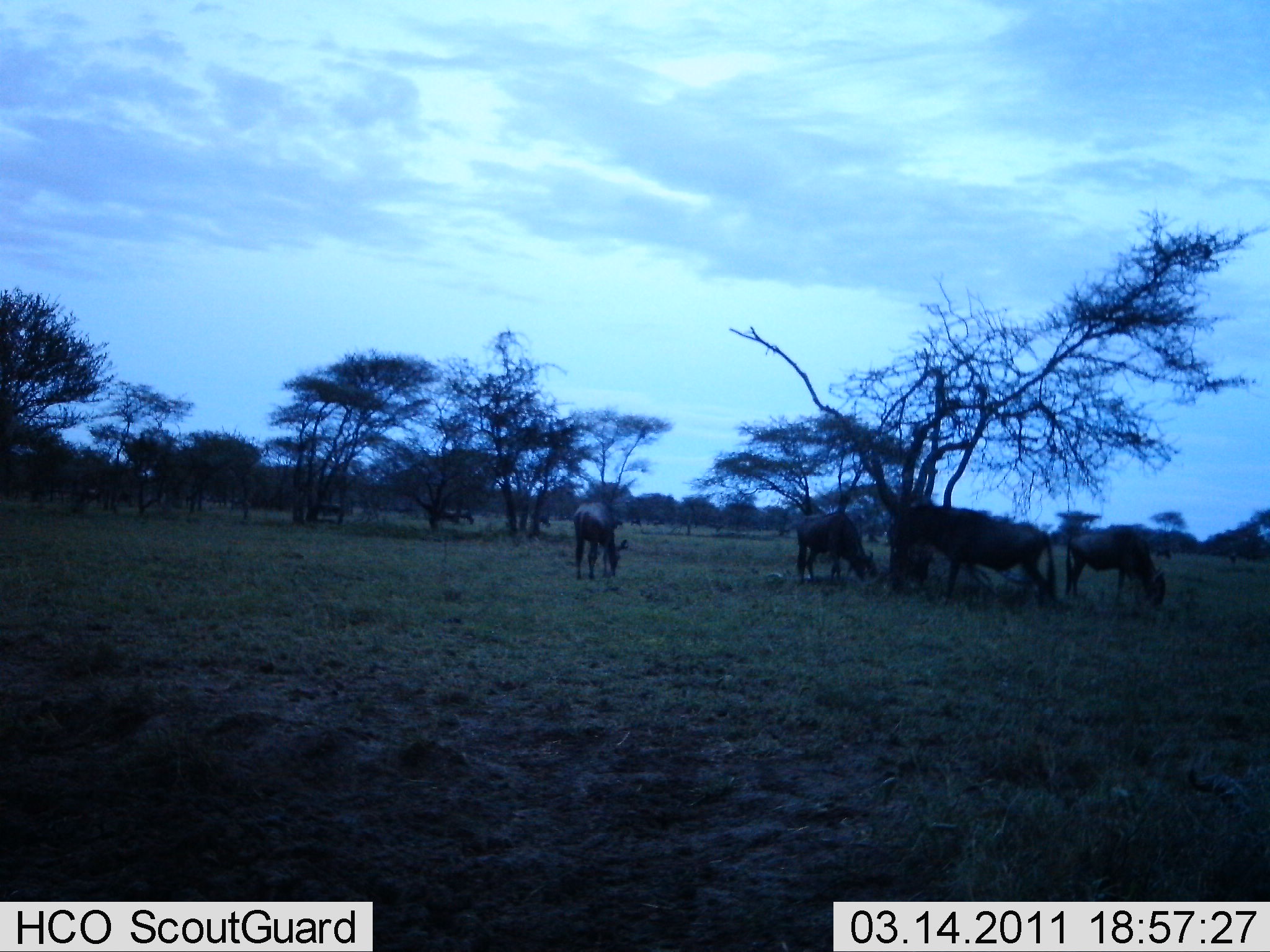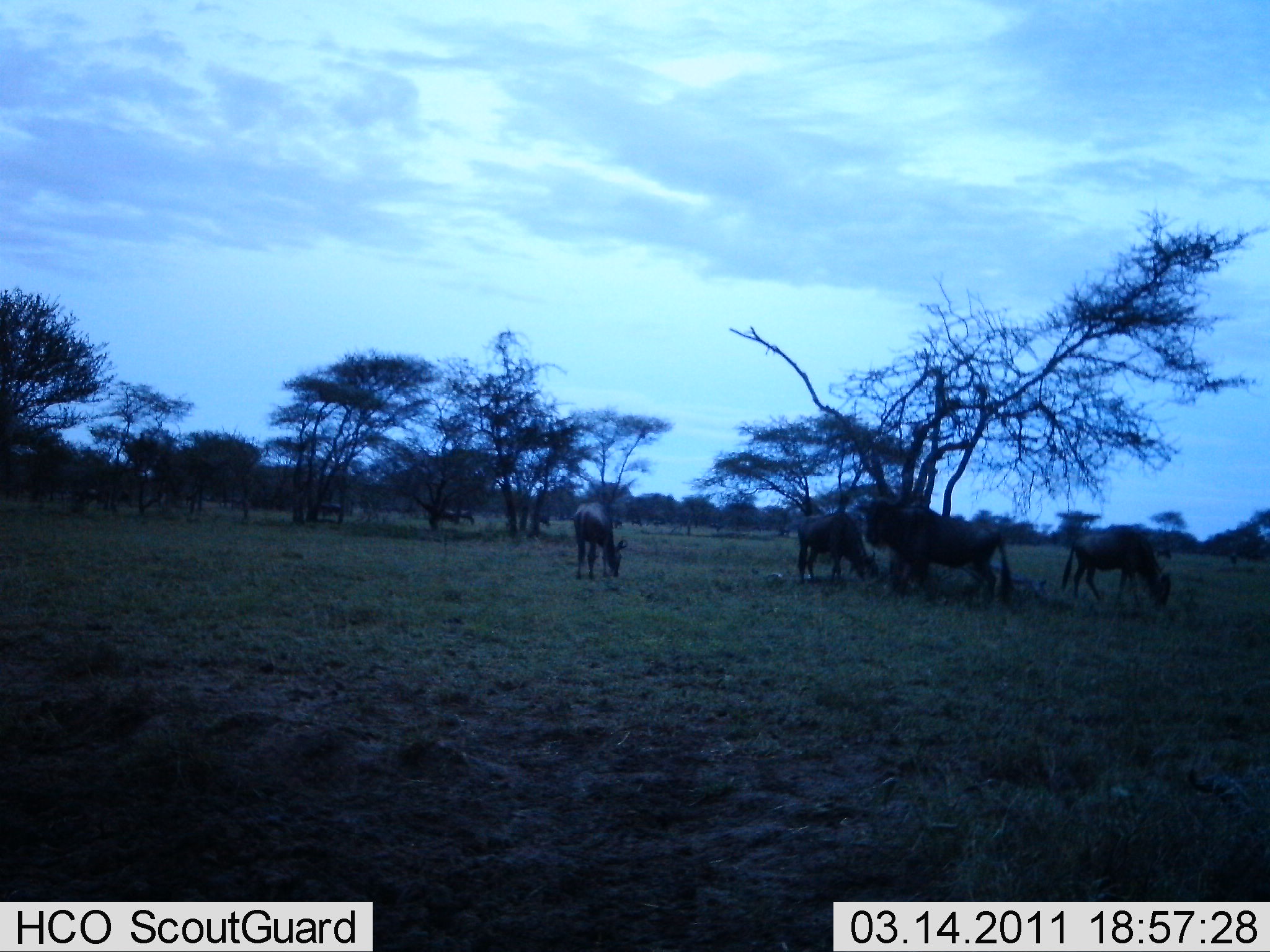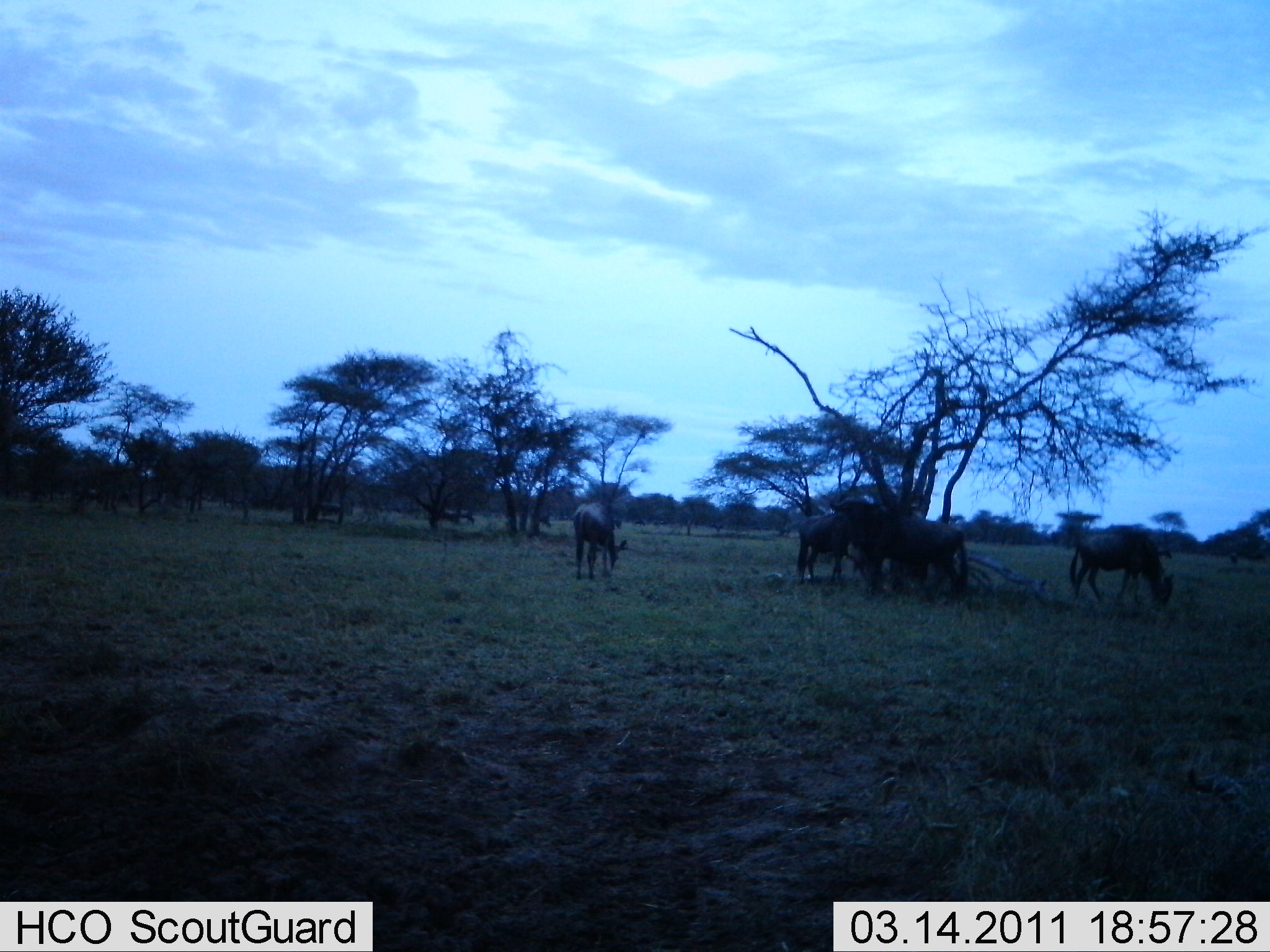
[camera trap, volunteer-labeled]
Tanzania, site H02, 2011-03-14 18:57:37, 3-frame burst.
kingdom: Animalia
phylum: Chordata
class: Mammalia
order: Artiodactyla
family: Bovidae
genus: Connochaetes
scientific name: Connochaetes taurinus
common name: blue wildebeest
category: wildebeest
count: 4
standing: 33%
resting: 0%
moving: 50%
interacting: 0%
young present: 0%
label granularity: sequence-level